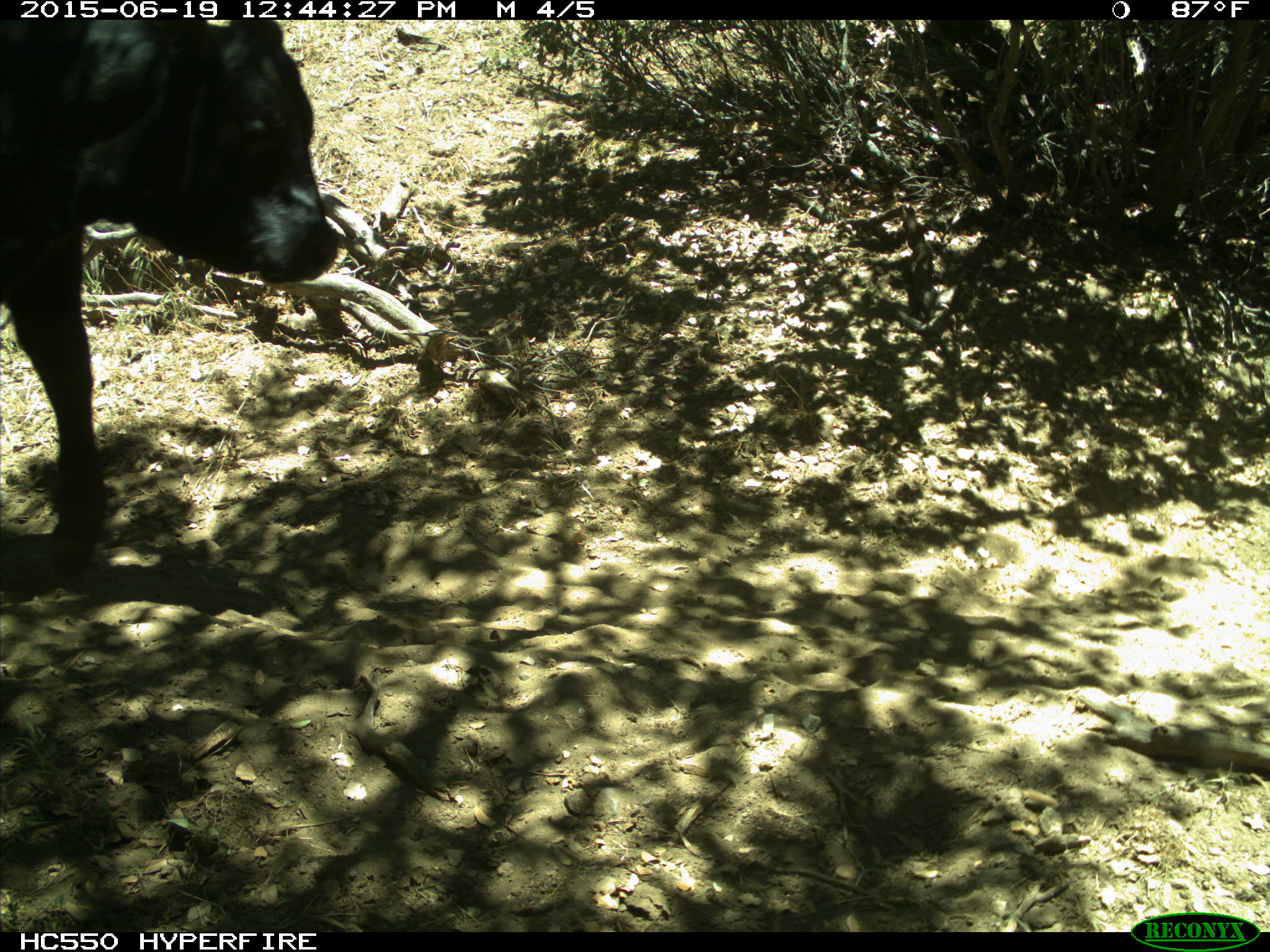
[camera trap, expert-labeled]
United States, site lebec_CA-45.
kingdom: Animalia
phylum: Chordata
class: Mammalia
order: Artiodactyla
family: Bovidae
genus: Bos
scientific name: Bos taurus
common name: domestic cow